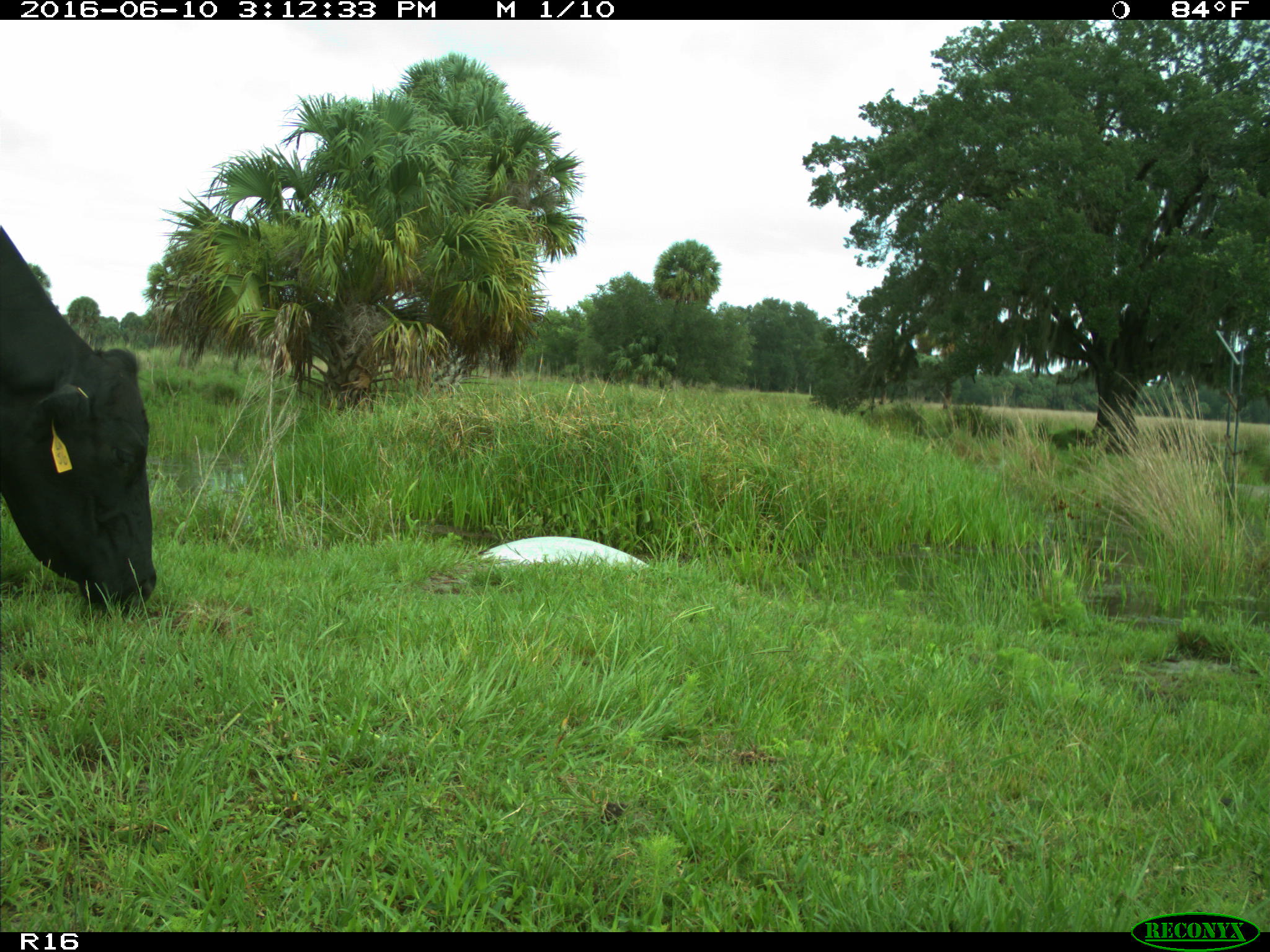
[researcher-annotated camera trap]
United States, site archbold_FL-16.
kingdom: Animalia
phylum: Chordata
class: Mammalia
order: Artiodactyla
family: Bovidae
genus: Bos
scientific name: Bos taurus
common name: domestic cow